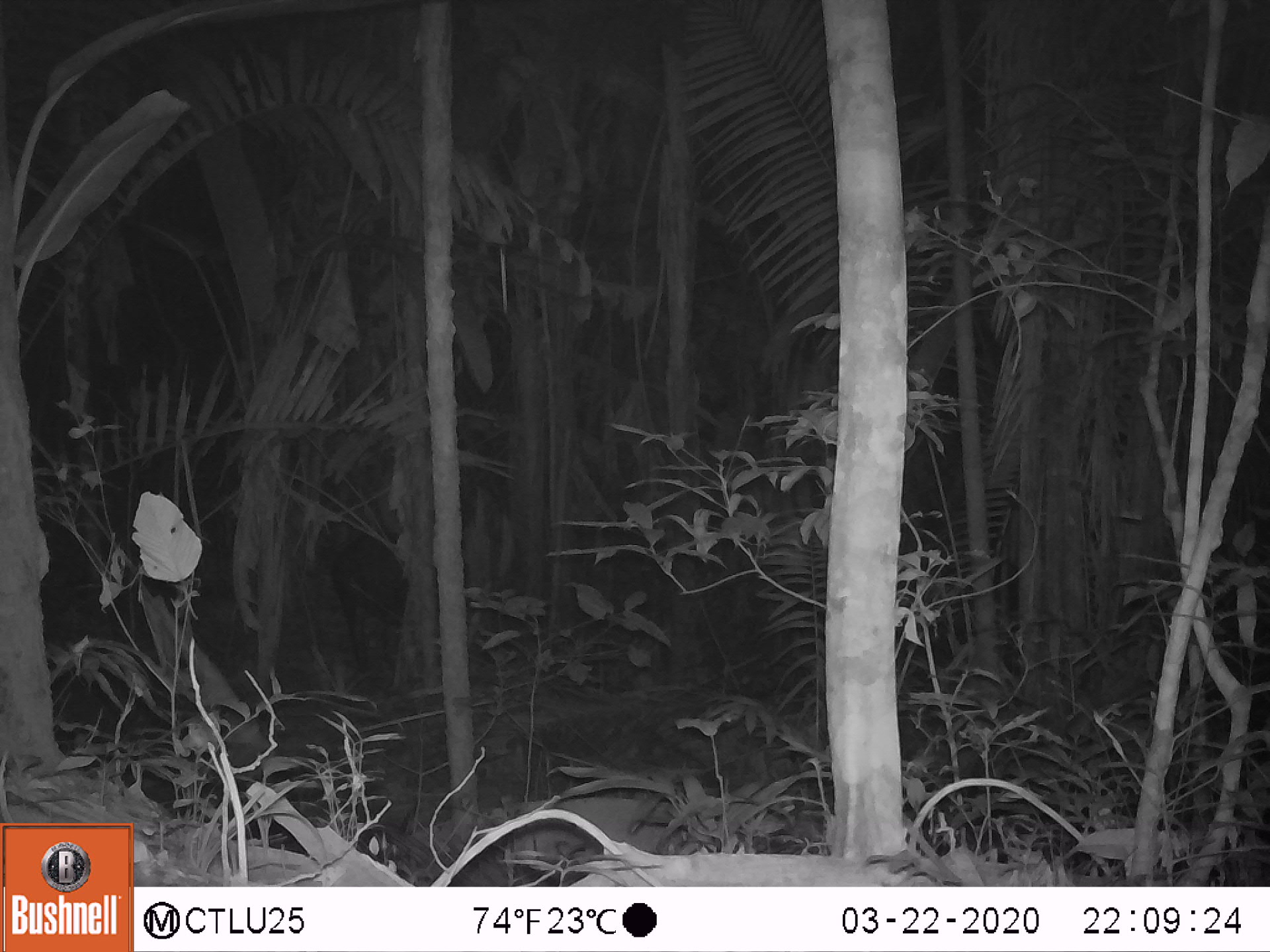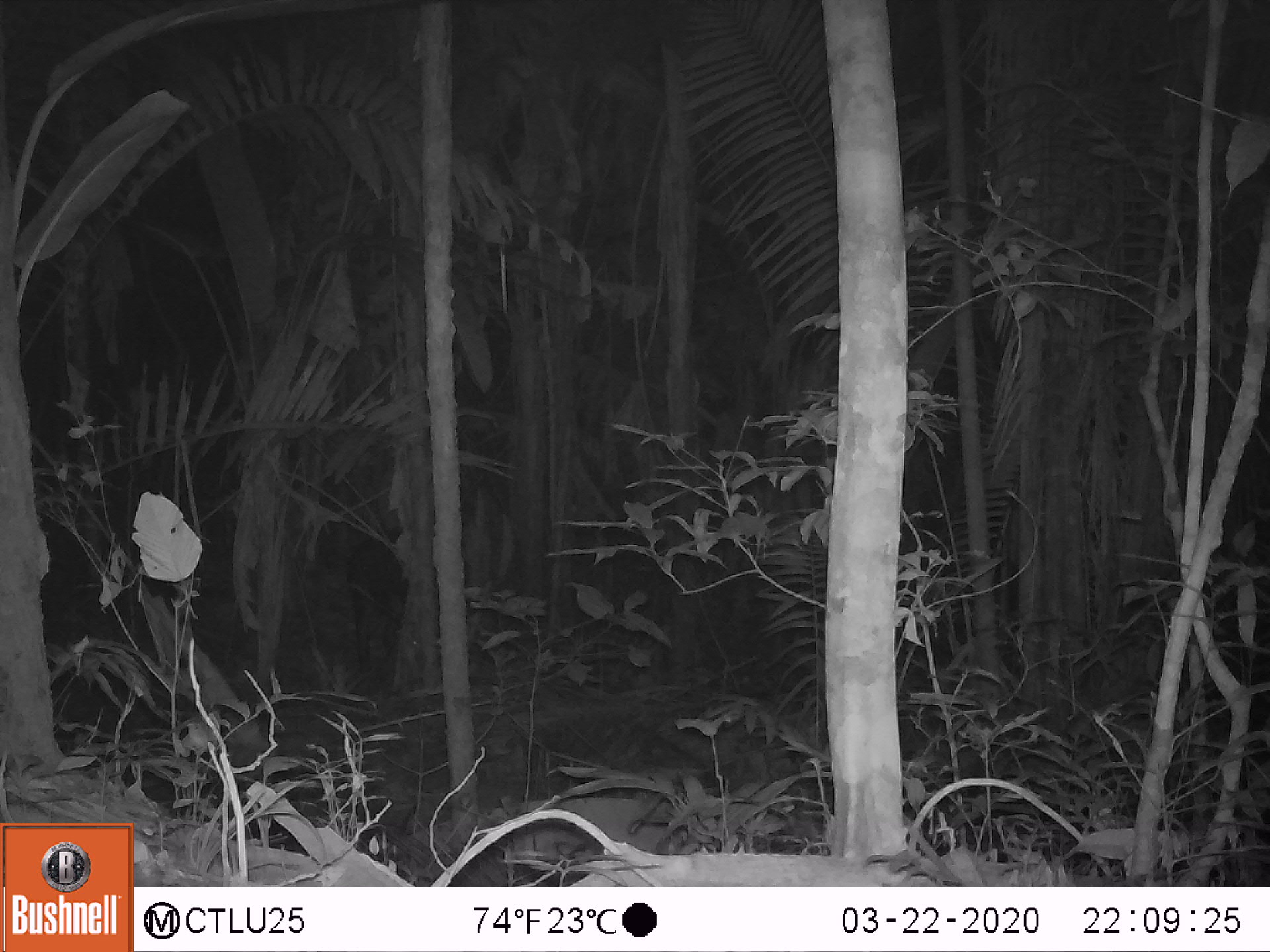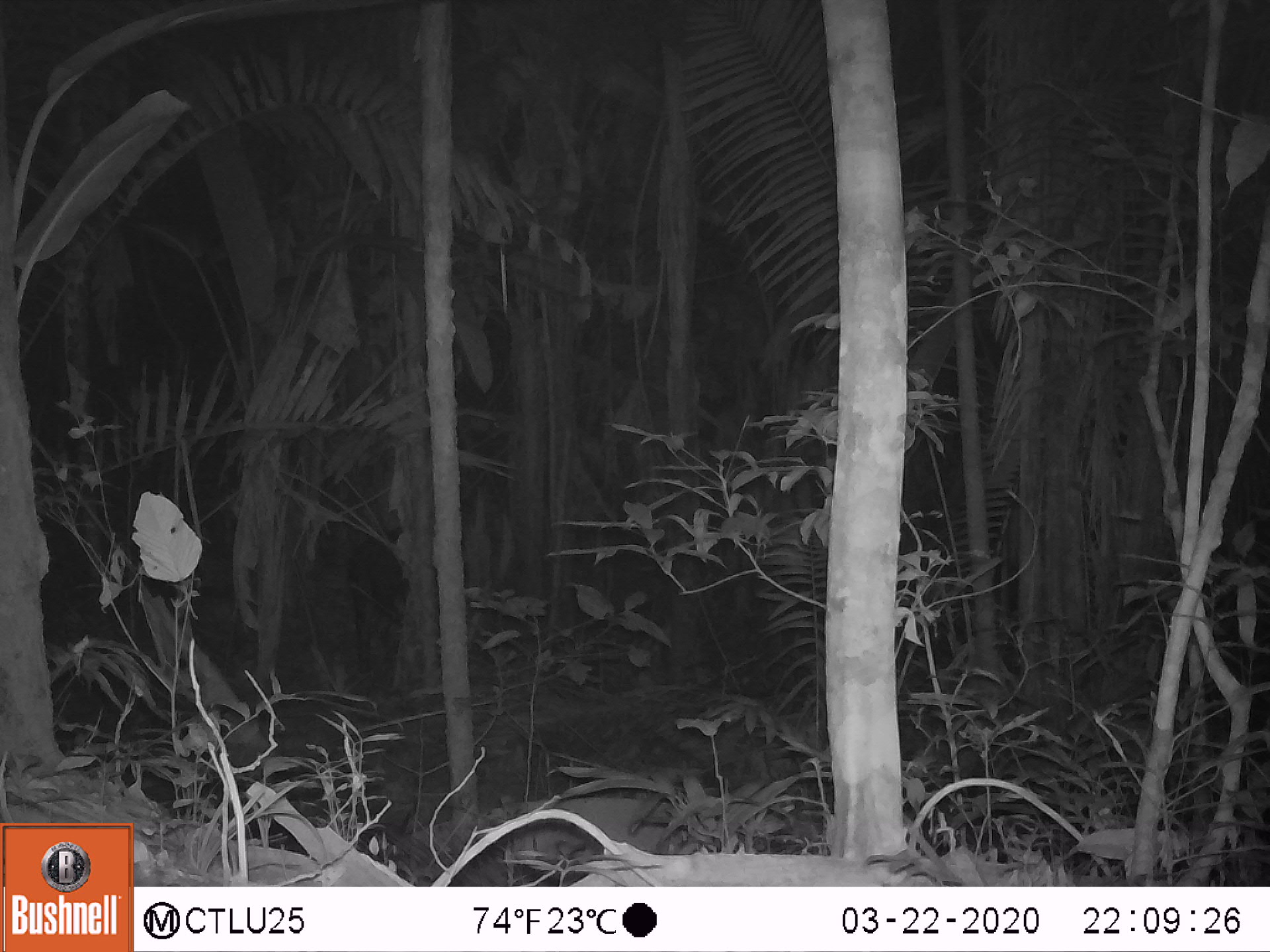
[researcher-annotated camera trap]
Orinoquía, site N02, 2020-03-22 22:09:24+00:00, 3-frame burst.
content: unidentified animal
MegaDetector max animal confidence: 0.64